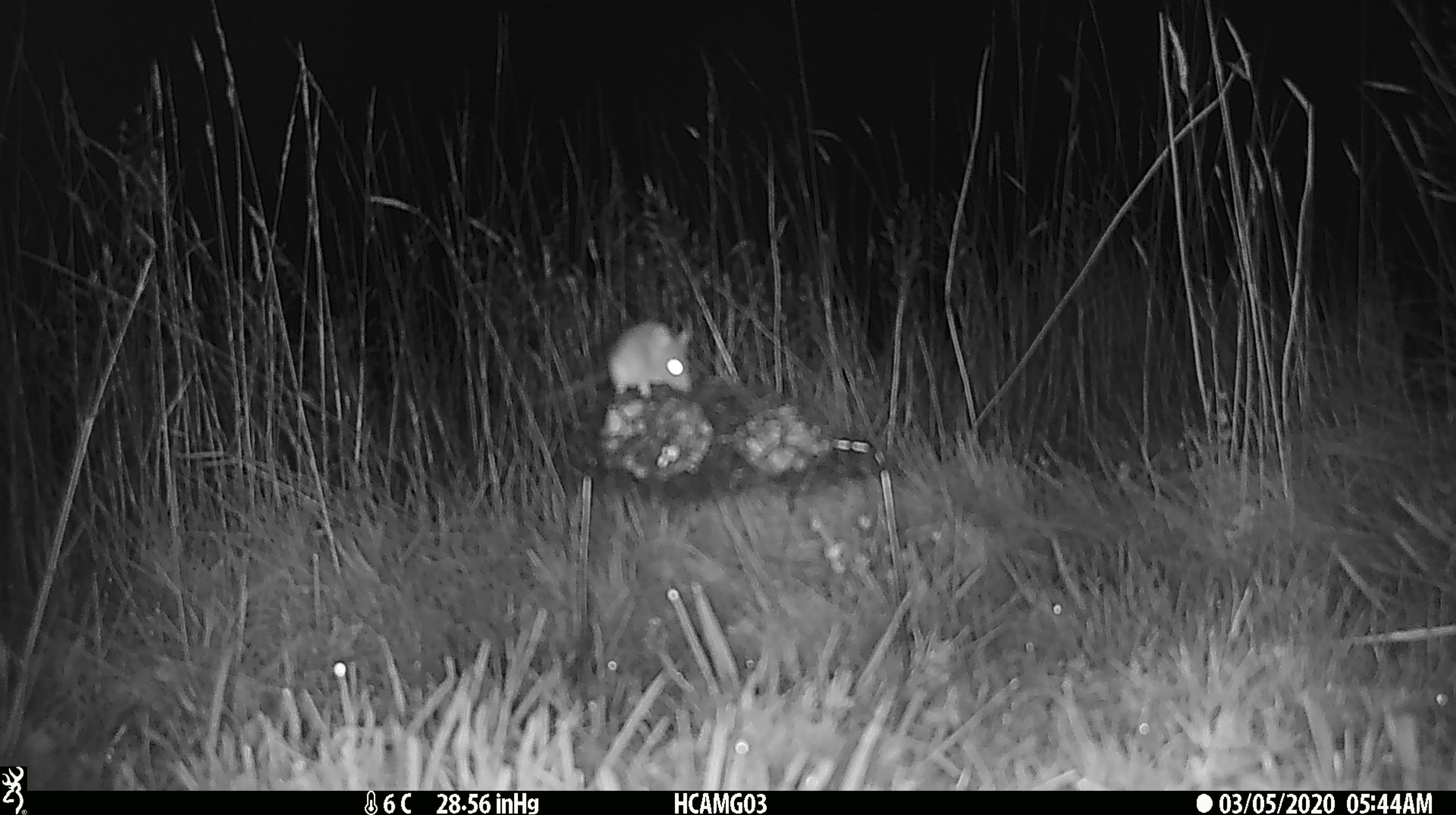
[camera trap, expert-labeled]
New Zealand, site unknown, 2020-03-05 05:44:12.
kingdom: Animalia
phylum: Chordata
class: Mammalia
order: Rodentia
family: Muridae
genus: Mus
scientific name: Mus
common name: mouse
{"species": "mouse (Mus)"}